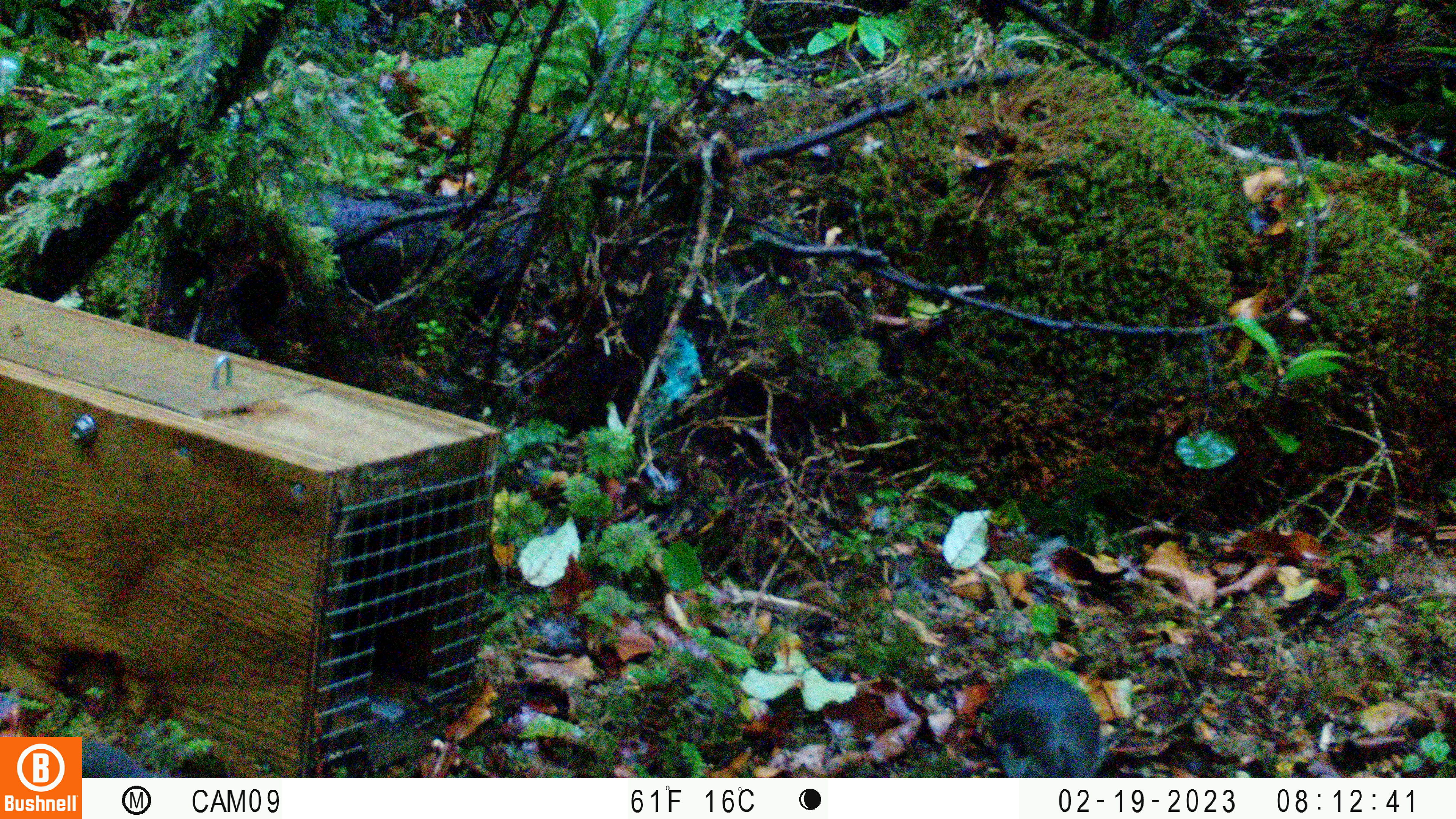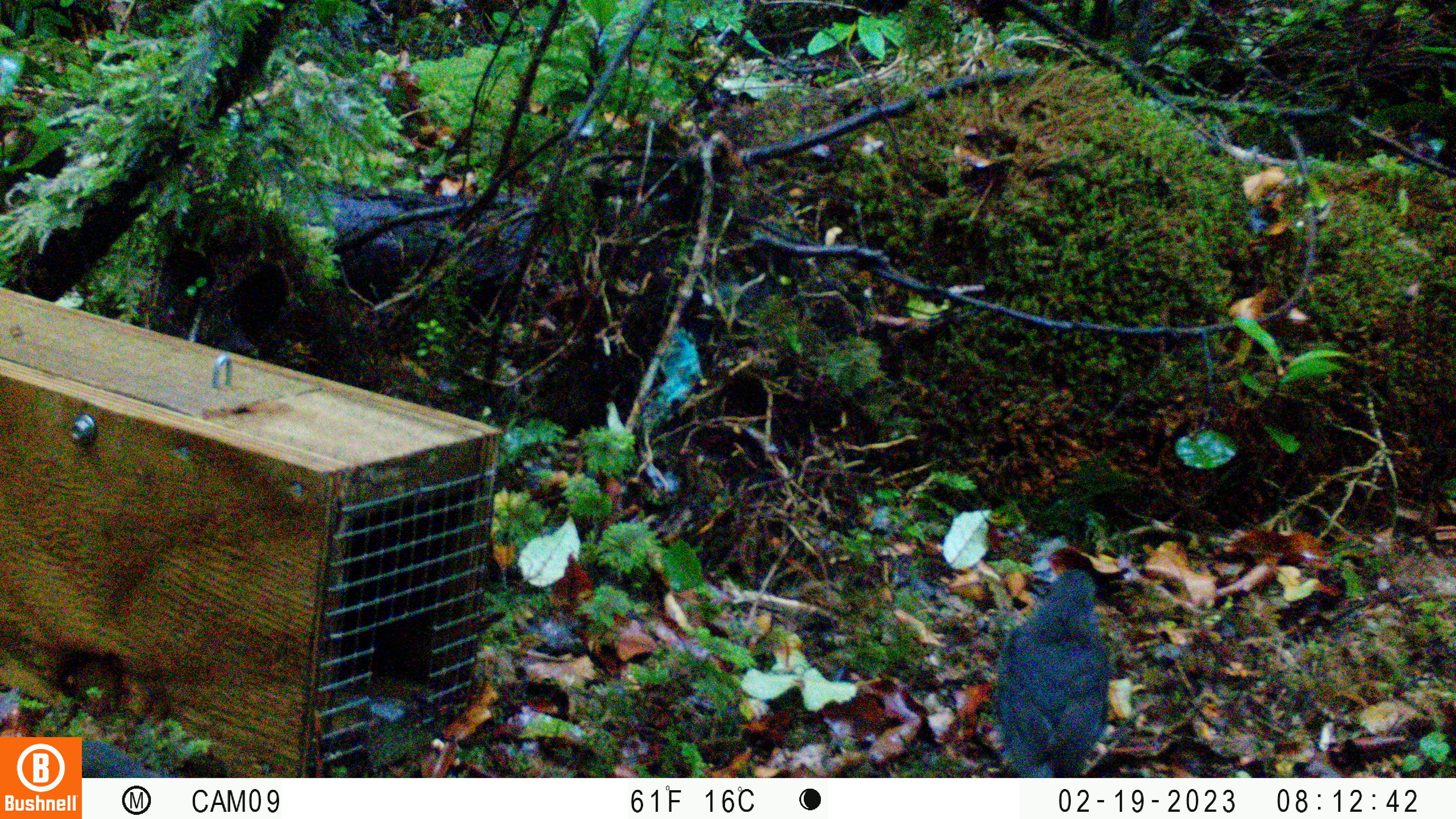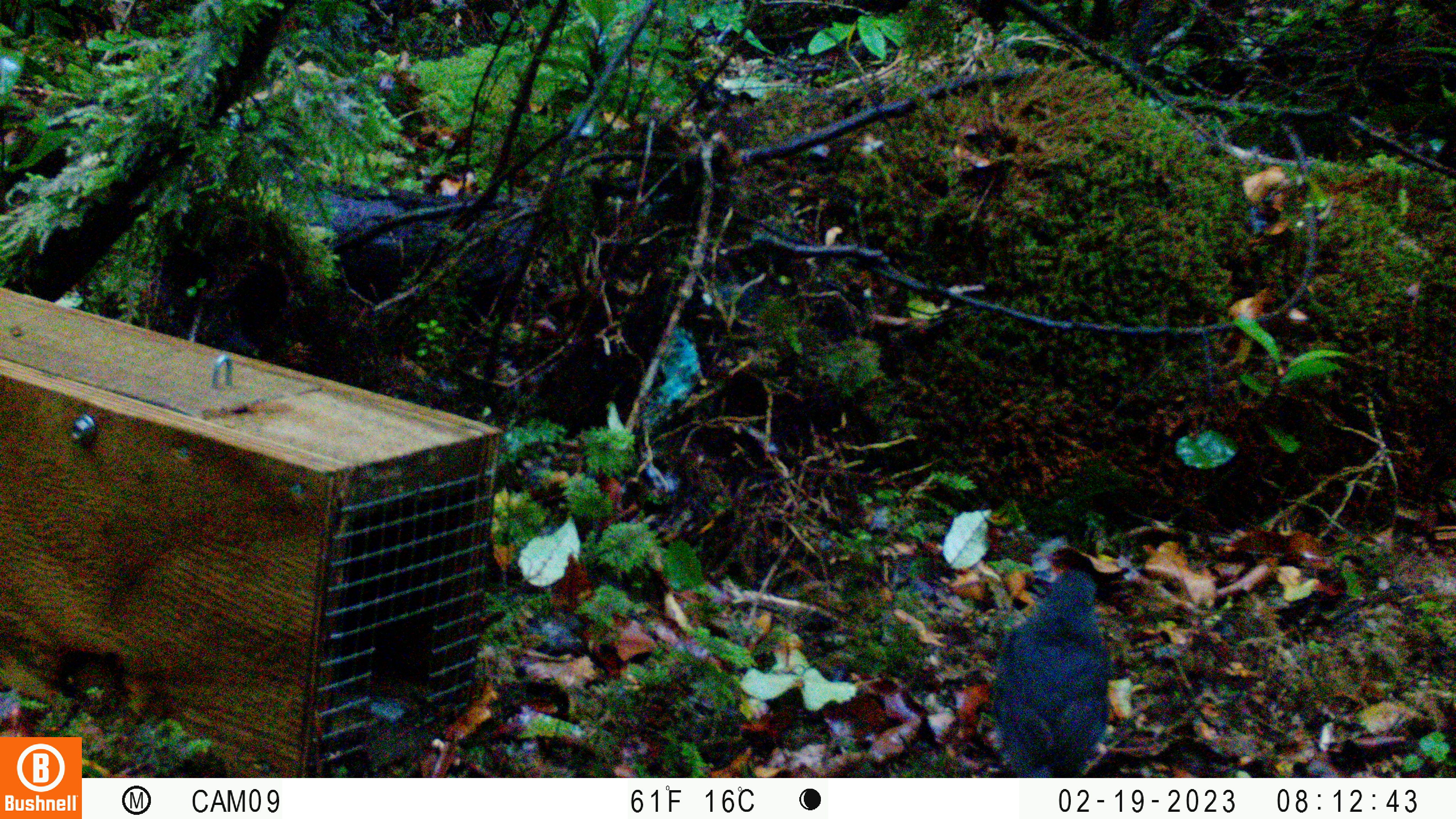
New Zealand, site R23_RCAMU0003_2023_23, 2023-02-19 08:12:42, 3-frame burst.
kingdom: Animalia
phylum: Chordata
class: Aves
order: Passeriformes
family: Petroicidae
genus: Petroica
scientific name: Petroica australis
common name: new zealand robin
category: robin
Robin (new zealand robin) (Petroica australis).